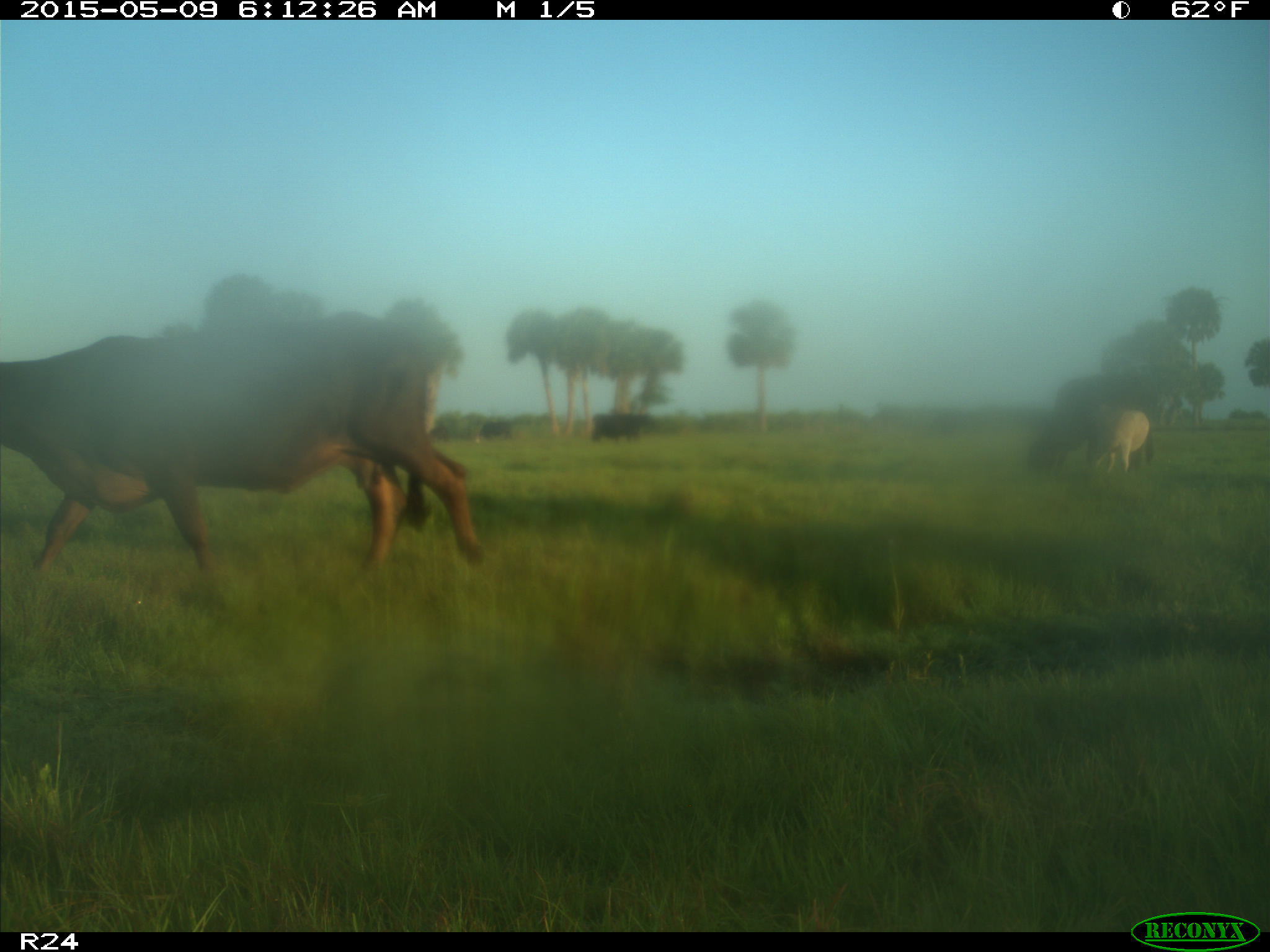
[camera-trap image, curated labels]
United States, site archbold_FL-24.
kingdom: Animalia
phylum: Chordata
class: Mammalia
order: Artiodactyla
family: Bovidae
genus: Bos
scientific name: Bos taurus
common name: domestic cow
Bos taurus (domestic cow).